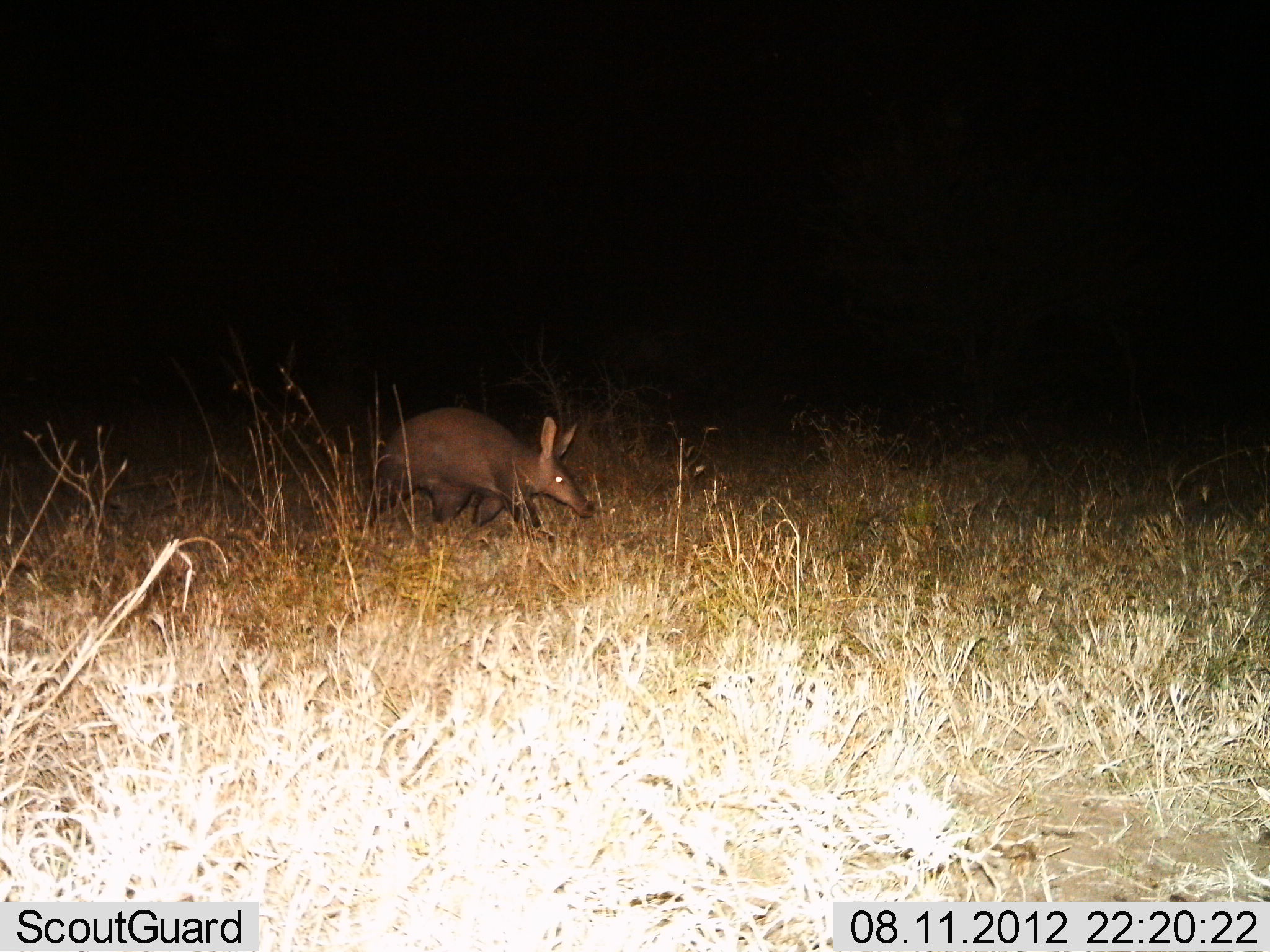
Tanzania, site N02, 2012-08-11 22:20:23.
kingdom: Animalia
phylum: Chordata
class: Mammalia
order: Tubulidentata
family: Orycteropodidae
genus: Orycteropus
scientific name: Orycteropus afer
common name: aardvark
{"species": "aardvark (Orycteropus afer)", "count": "1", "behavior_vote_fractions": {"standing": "30%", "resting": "0%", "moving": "90%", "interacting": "0%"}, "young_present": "0%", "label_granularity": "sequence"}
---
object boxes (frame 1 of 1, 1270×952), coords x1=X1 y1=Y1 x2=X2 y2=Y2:
animal: x1=358 y1=407 x2=597 y2=543